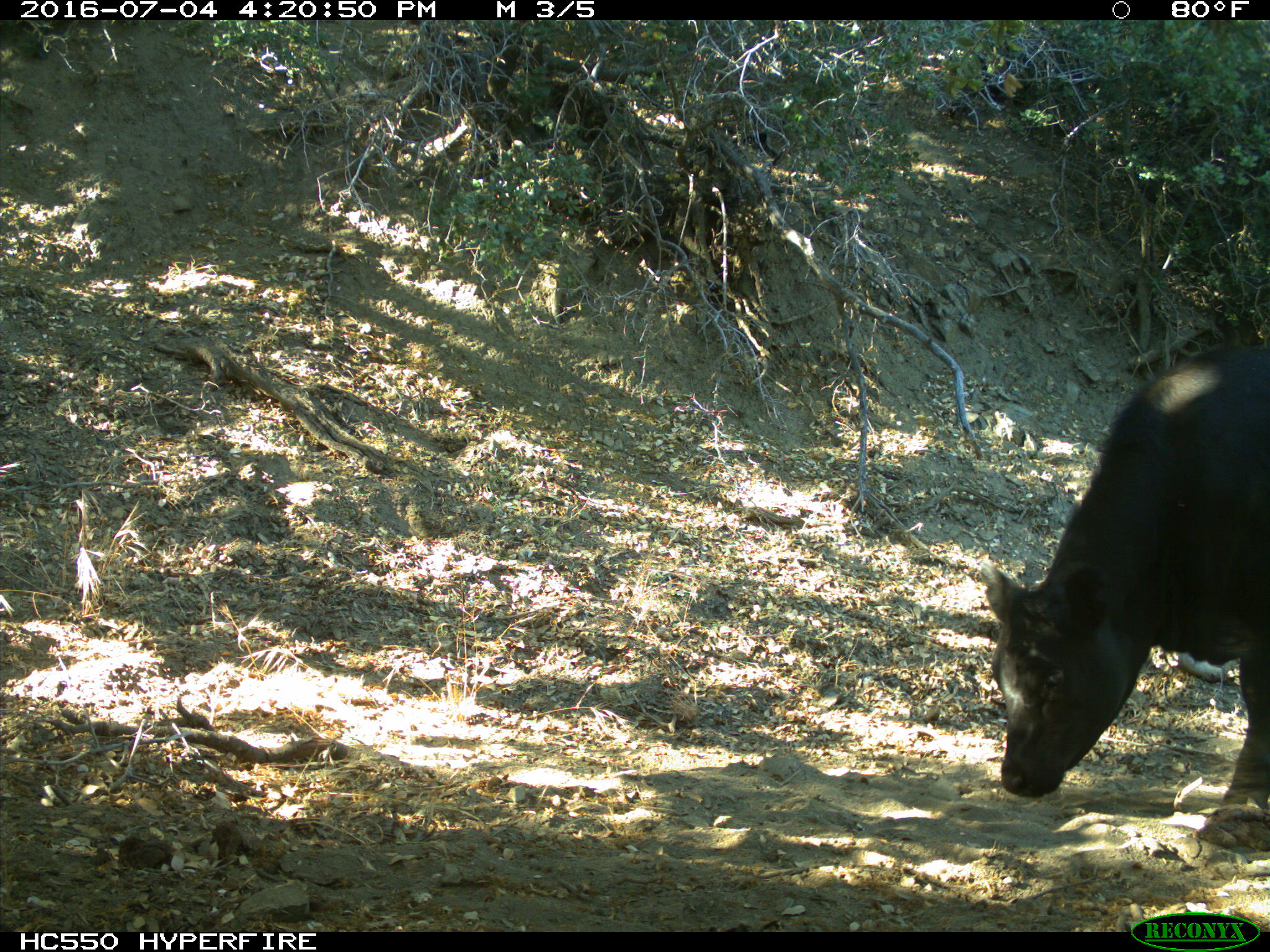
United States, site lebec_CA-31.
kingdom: Animalia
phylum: Chordata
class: Mammalia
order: Artiodactyla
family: Bovidae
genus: Bos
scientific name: Bos taurus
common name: domestic cow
Bos taurus (domestic cow).